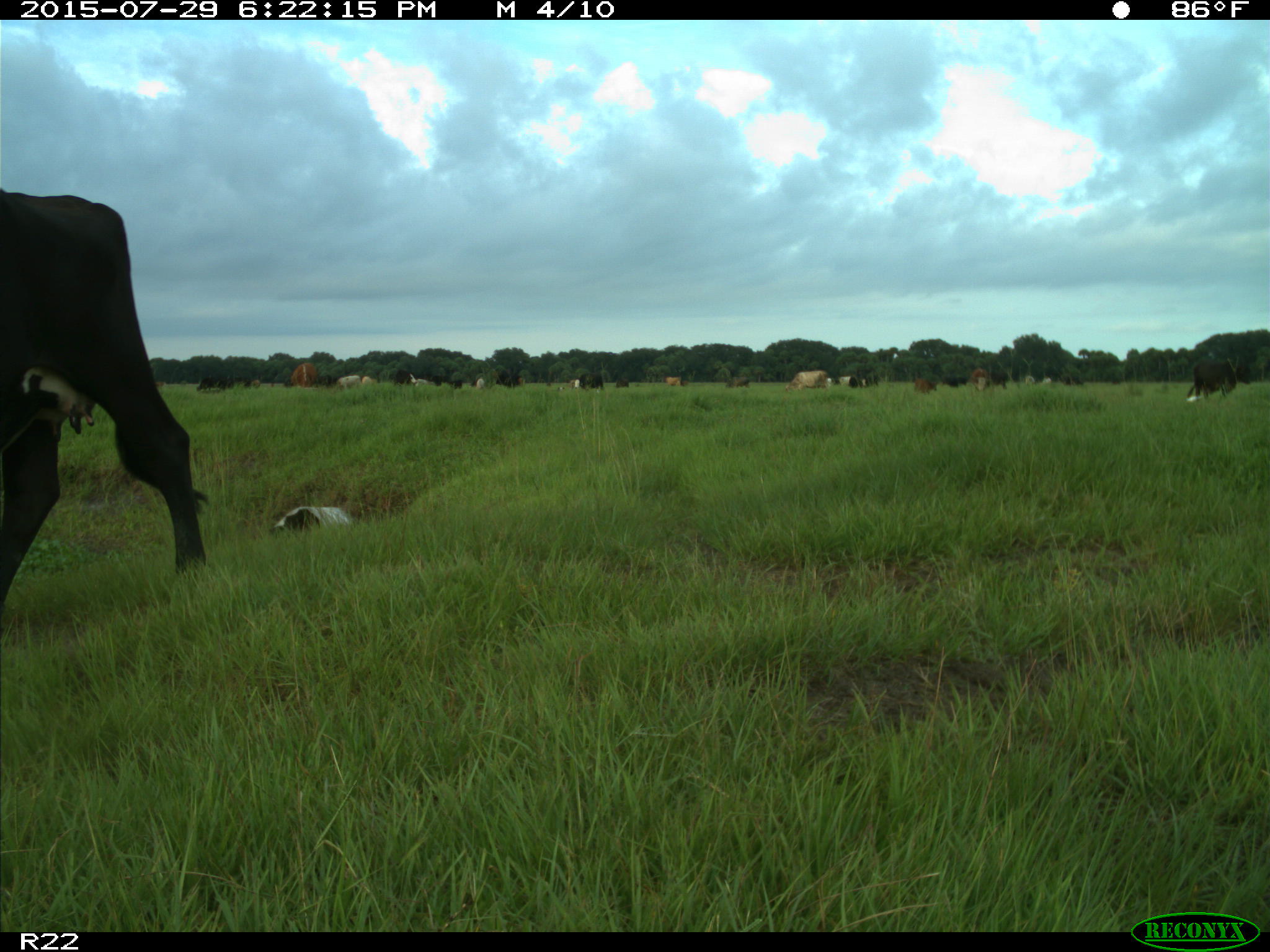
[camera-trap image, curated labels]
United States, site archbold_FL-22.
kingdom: Animalia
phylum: Chordata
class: Mammalia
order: Artiodactyla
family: Bovidae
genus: Bos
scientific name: Bos taurus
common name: domestic cow